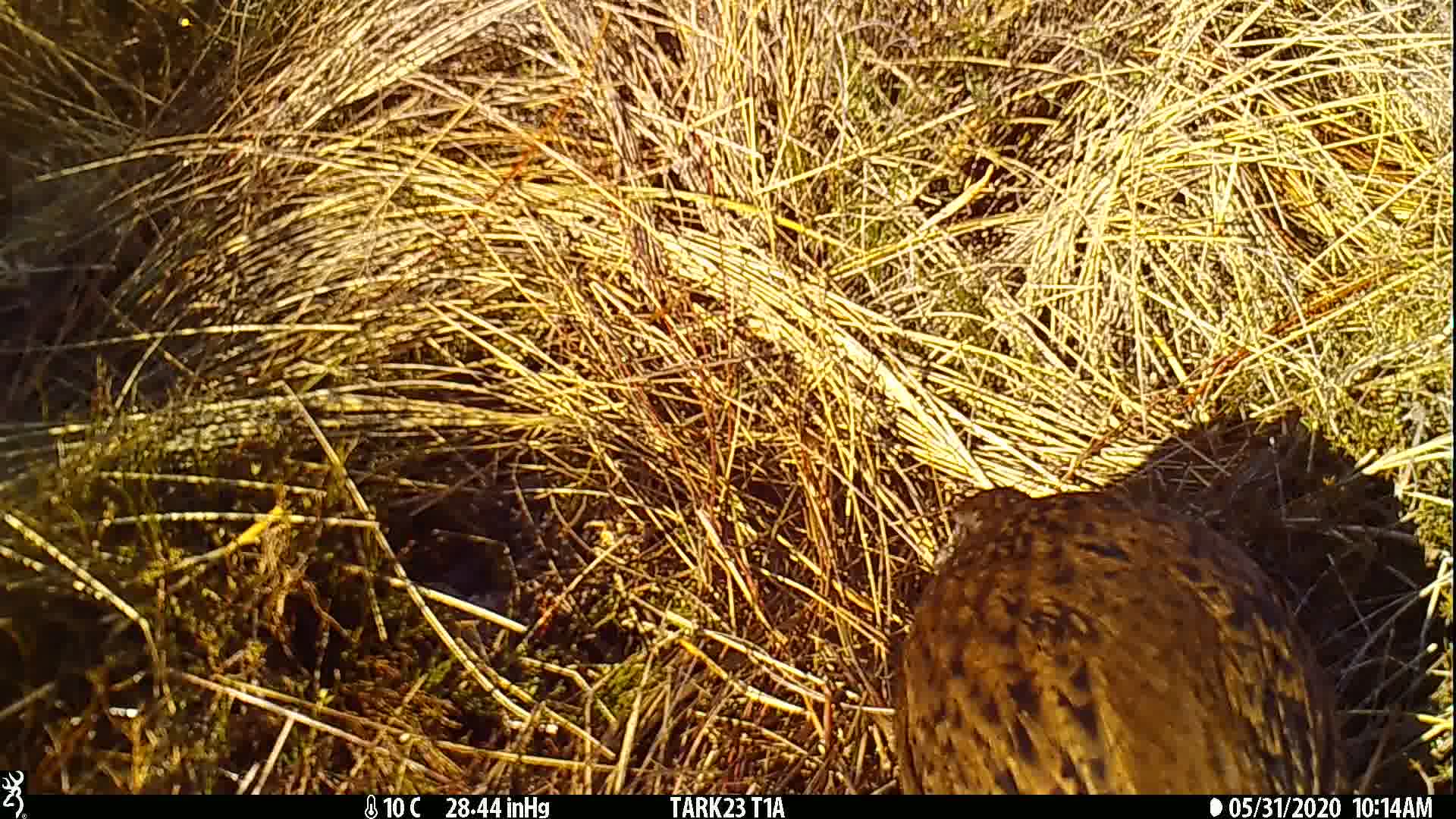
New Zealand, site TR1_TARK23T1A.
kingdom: Animalia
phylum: Chordata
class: Aves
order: Gruiformes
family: Rallidae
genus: Gallirallus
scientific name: Gallirallus australis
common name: weka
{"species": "weka (Gallirallus australis)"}